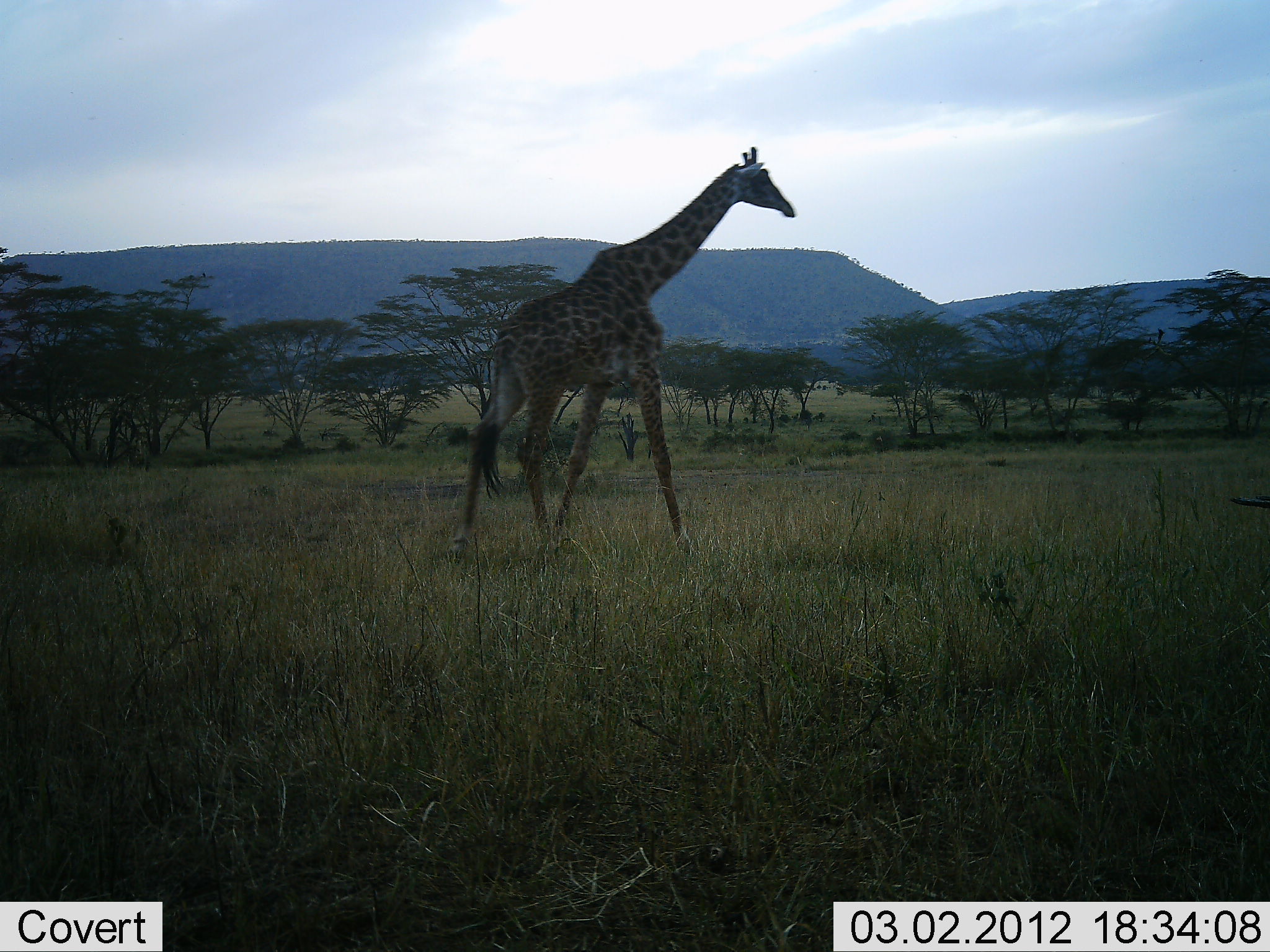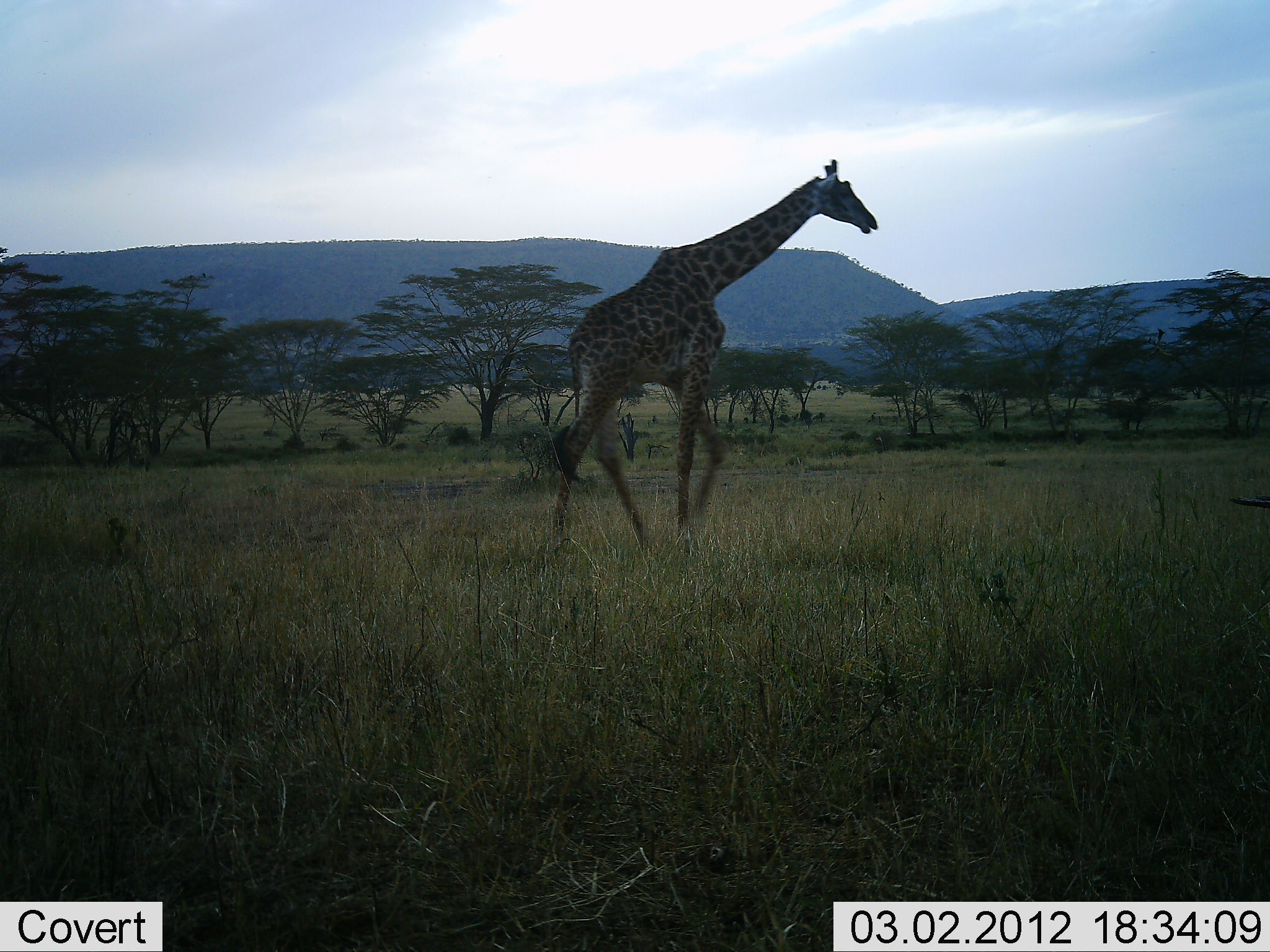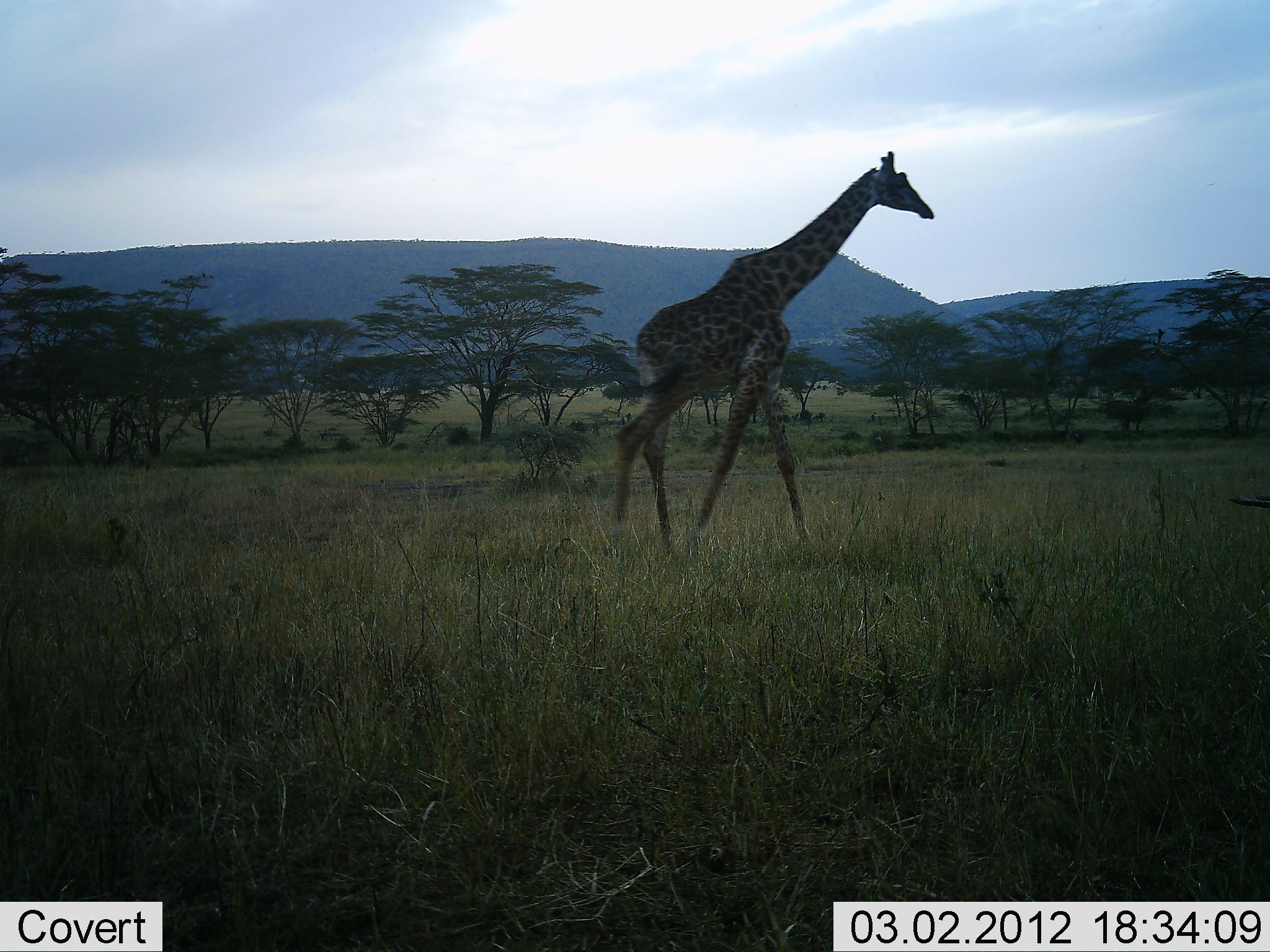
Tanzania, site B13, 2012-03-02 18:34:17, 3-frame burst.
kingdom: Animalia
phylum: Chordata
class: Mammalia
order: Artiodactyla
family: Giraffidae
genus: Giraffa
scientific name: Giraffa camelopardalis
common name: giraffe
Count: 1.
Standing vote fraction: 0%.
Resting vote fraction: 0%.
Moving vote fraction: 100%.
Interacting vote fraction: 0%.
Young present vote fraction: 0%.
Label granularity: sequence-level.